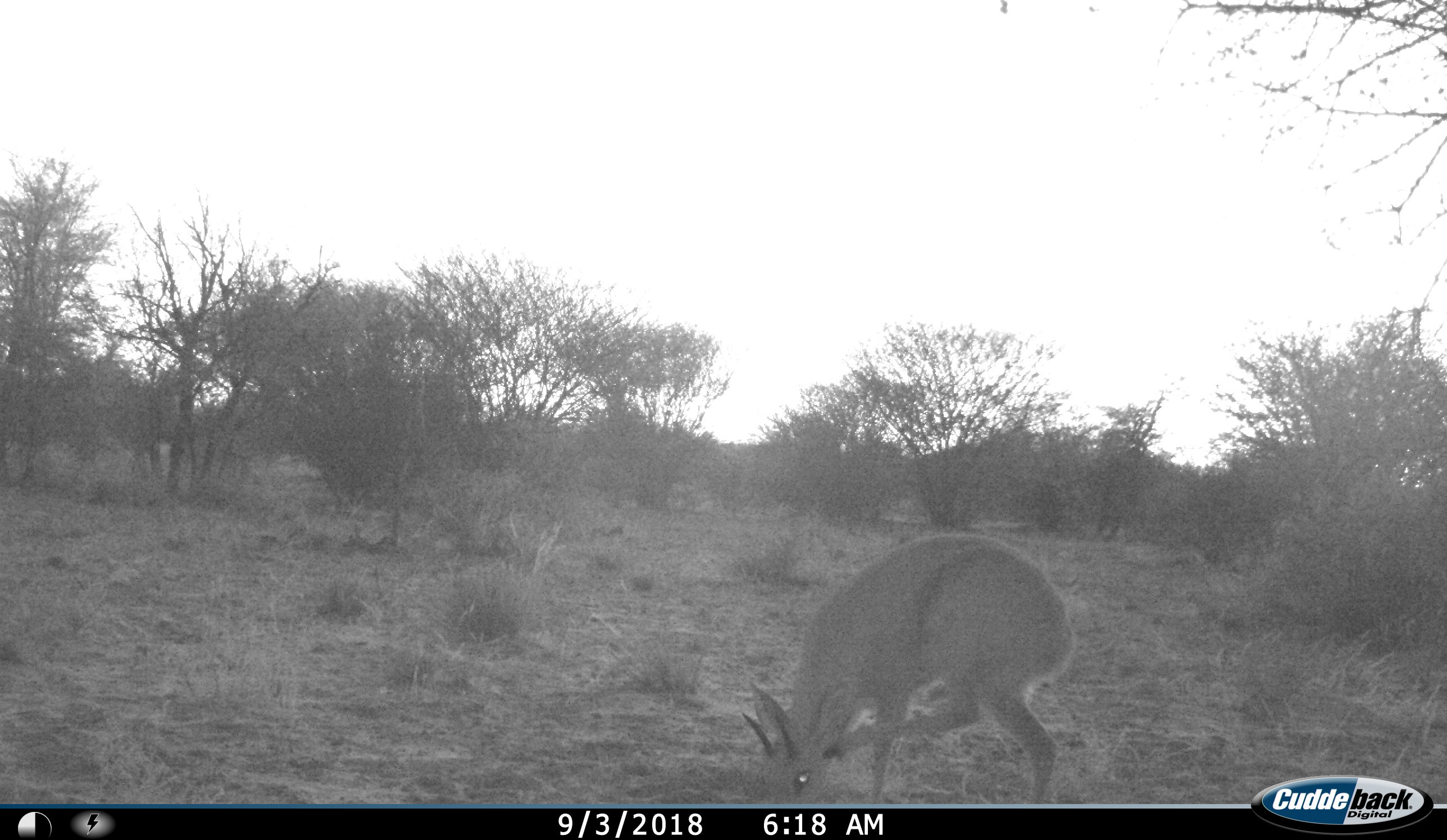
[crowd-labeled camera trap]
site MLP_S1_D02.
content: unidentified animal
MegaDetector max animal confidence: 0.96